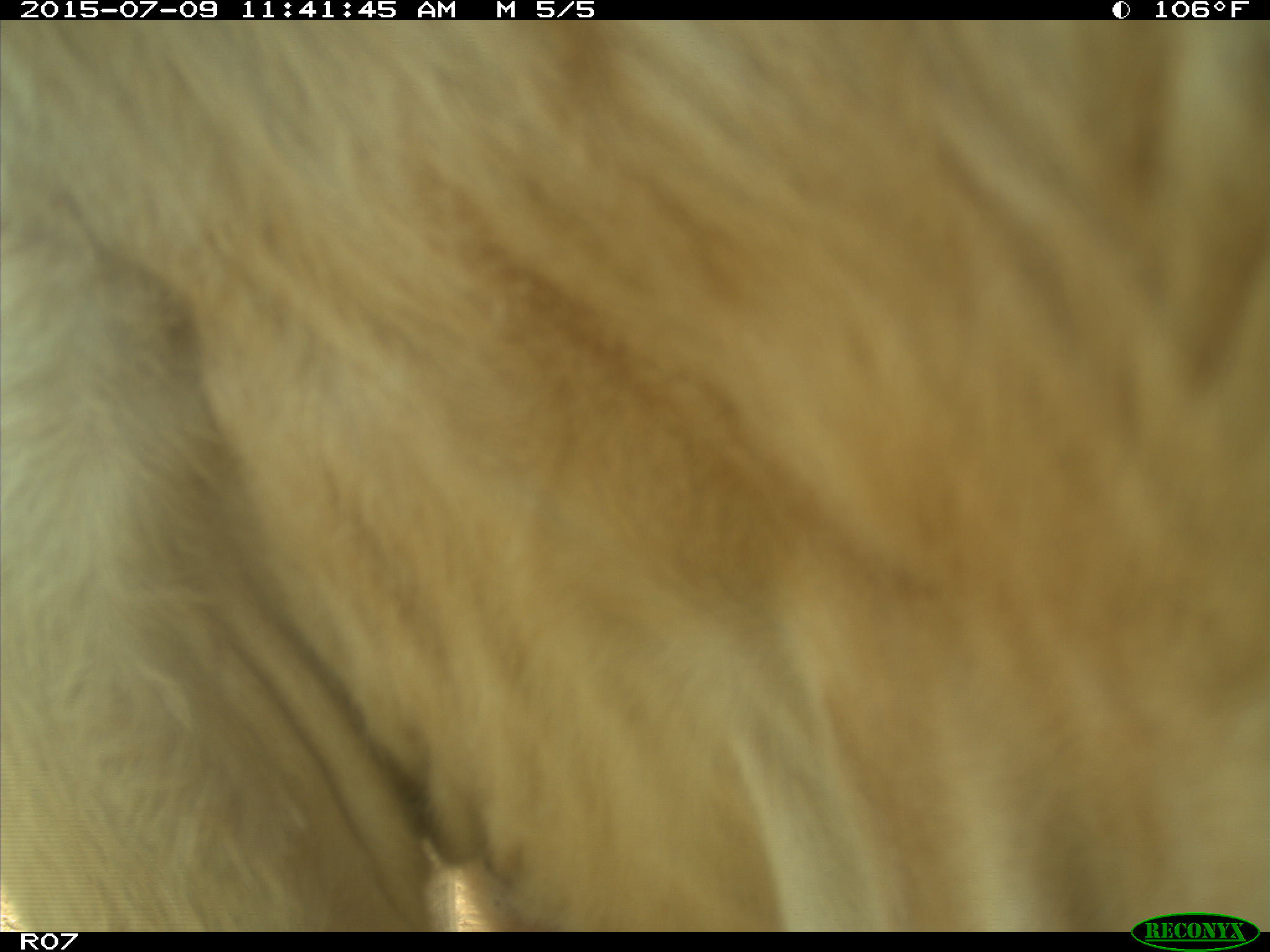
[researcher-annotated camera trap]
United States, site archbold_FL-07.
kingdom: Animalia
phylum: Chordata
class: Mammalia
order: Artiodactyla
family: Bovidae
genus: Bos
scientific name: Bos taurus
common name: domestic cow